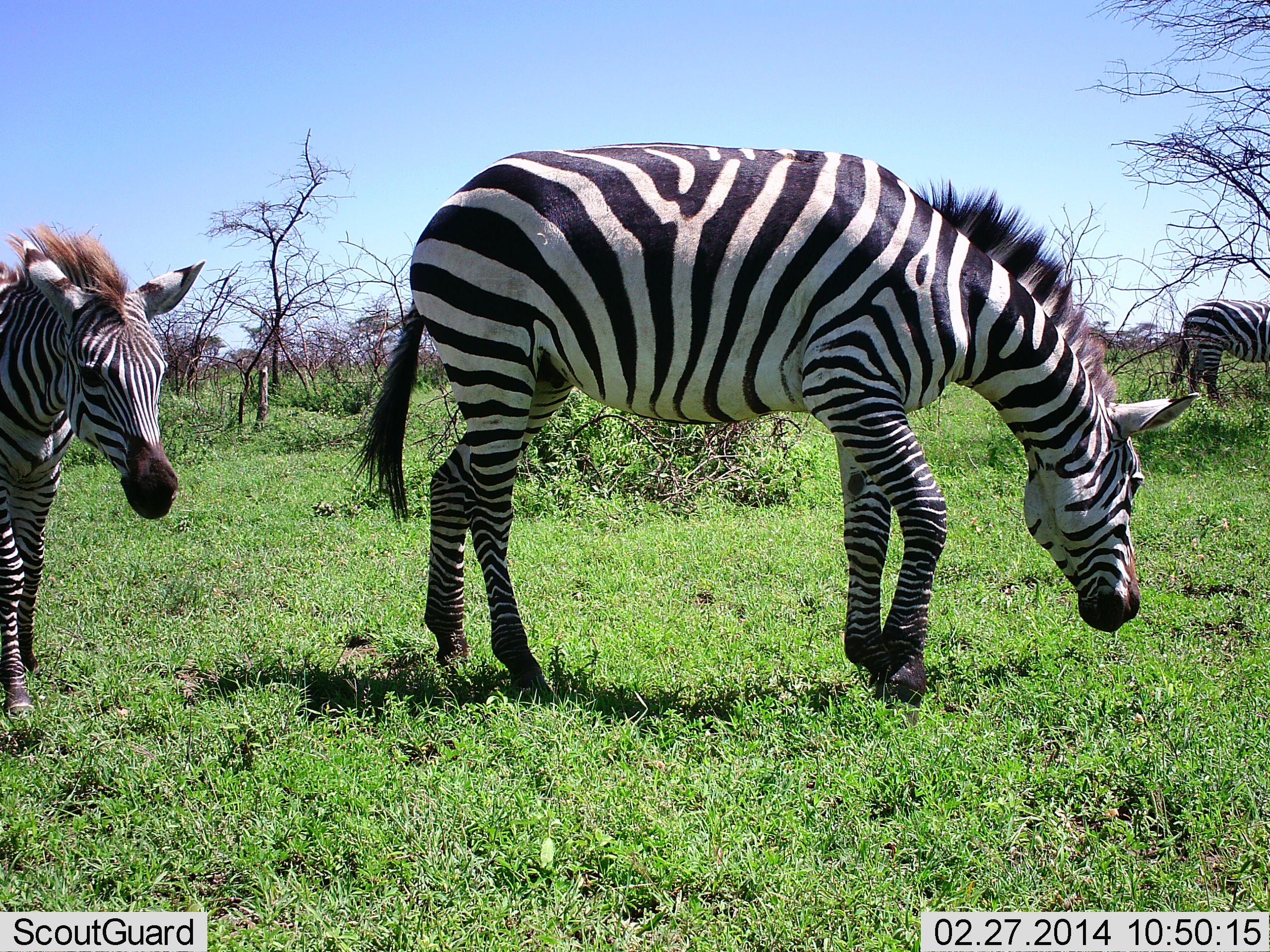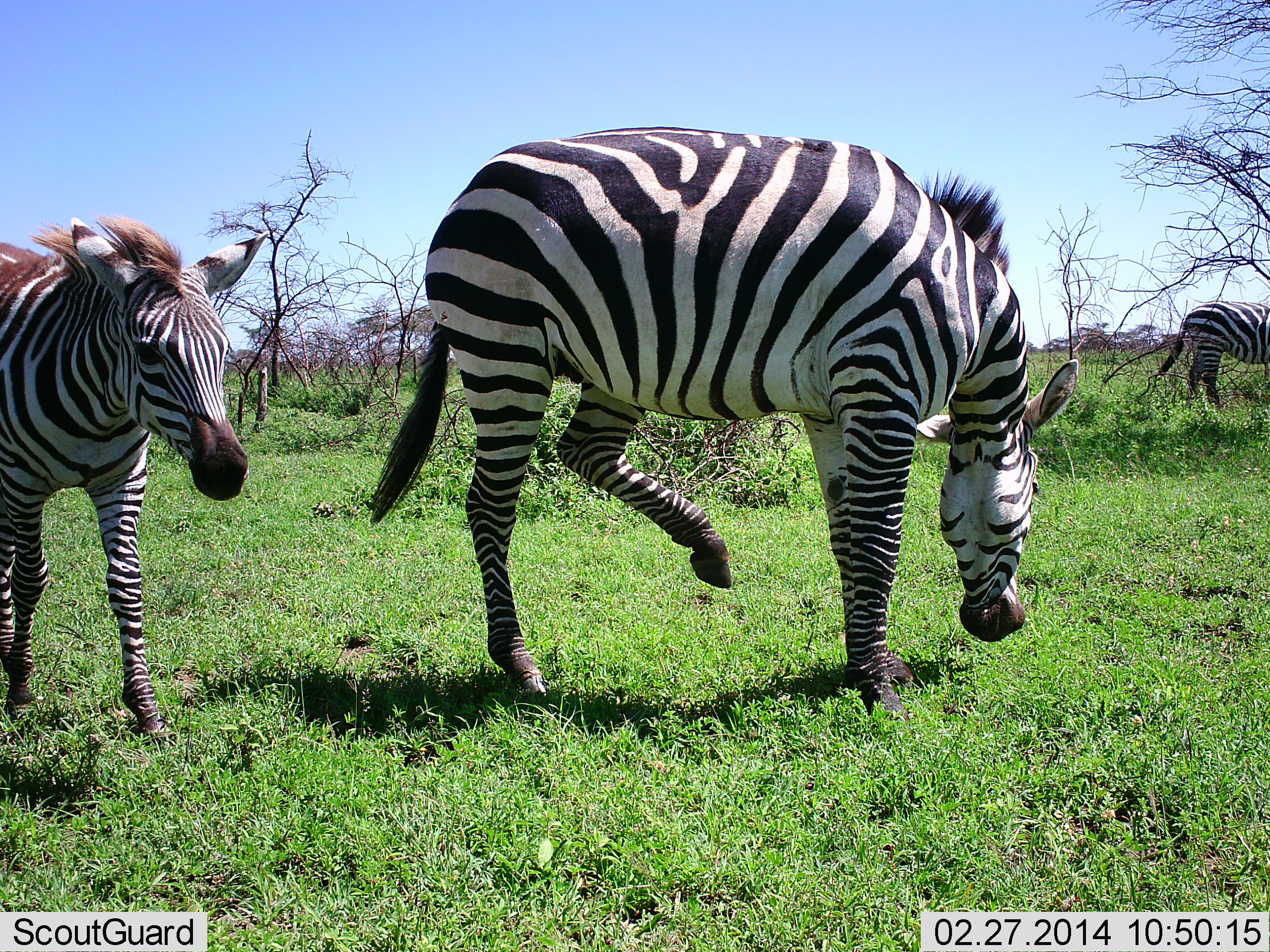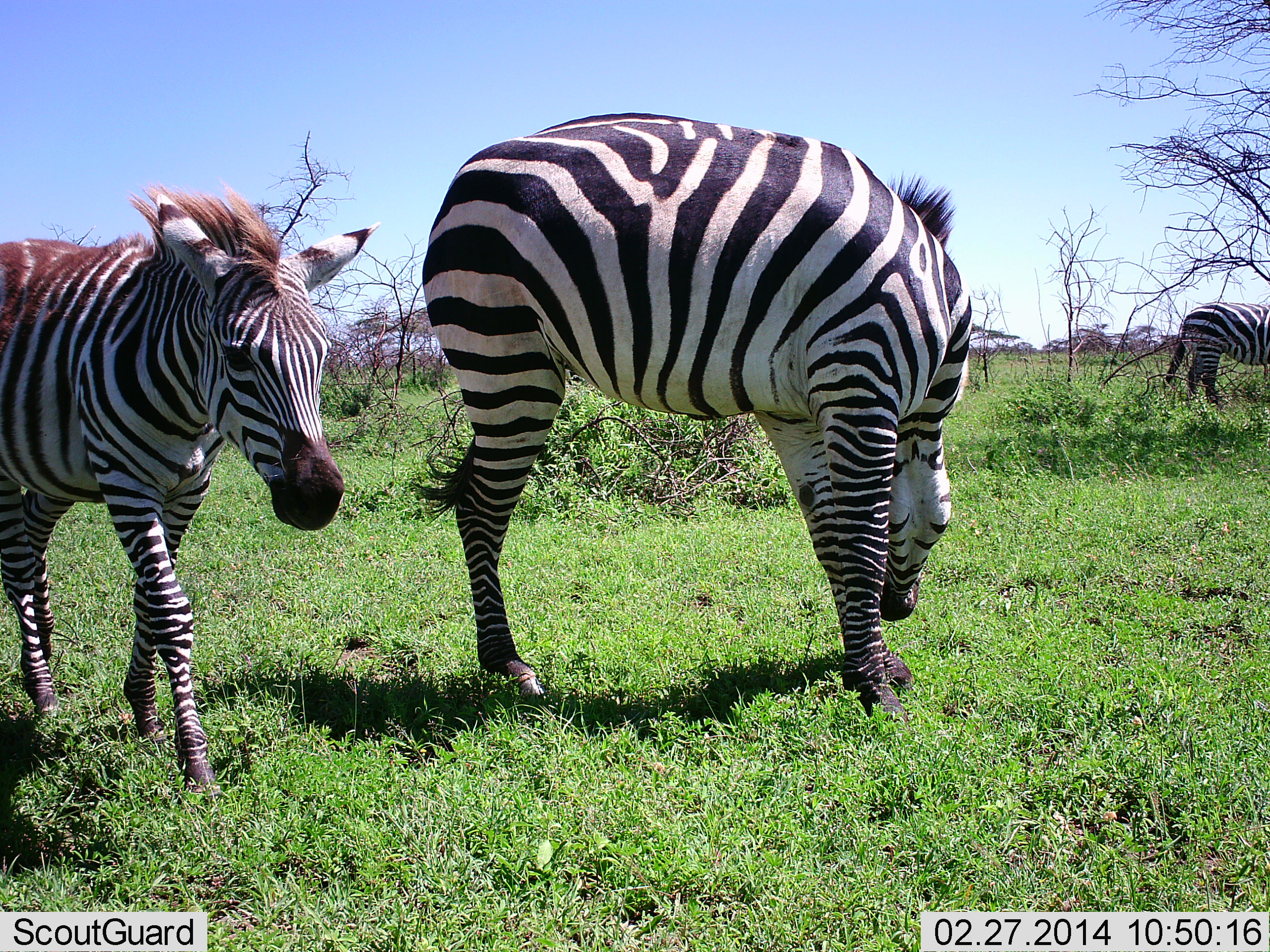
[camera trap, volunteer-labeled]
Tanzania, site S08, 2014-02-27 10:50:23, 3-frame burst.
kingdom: Animalia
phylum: Chordata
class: Mammalia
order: Perissodactyla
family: Equidae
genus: Equus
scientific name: Equus quagga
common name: plains zebra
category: zebra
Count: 3.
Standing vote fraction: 64%.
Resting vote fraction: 1%.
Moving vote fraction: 68%.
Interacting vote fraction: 11%.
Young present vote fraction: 17%.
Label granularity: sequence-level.